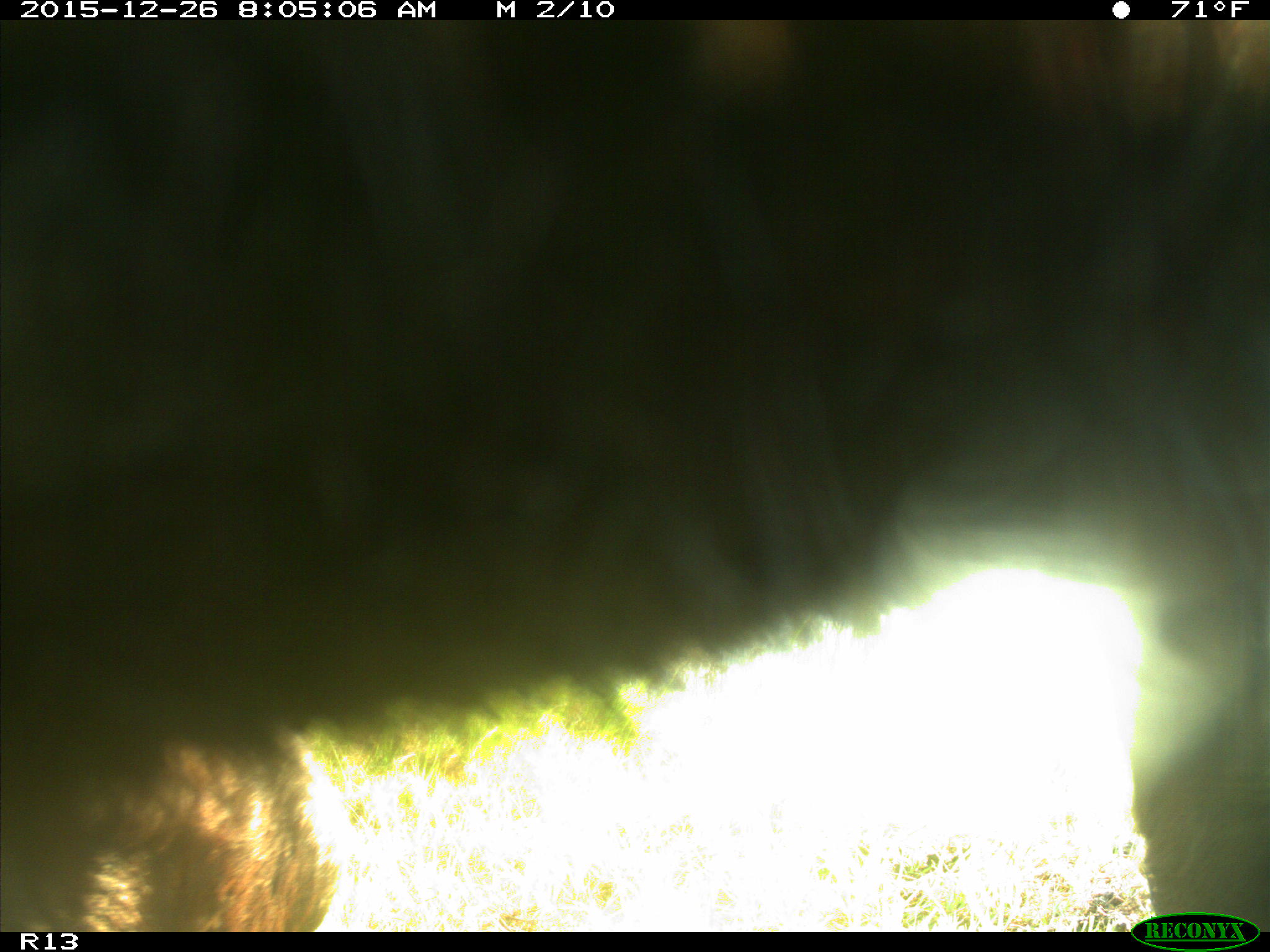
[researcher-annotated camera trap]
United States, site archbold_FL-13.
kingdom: Animalia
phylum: Chordata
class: Mammalia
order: Artiodactyla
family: Bovidae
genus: Bos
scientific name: Bos taurus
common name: domestic cow